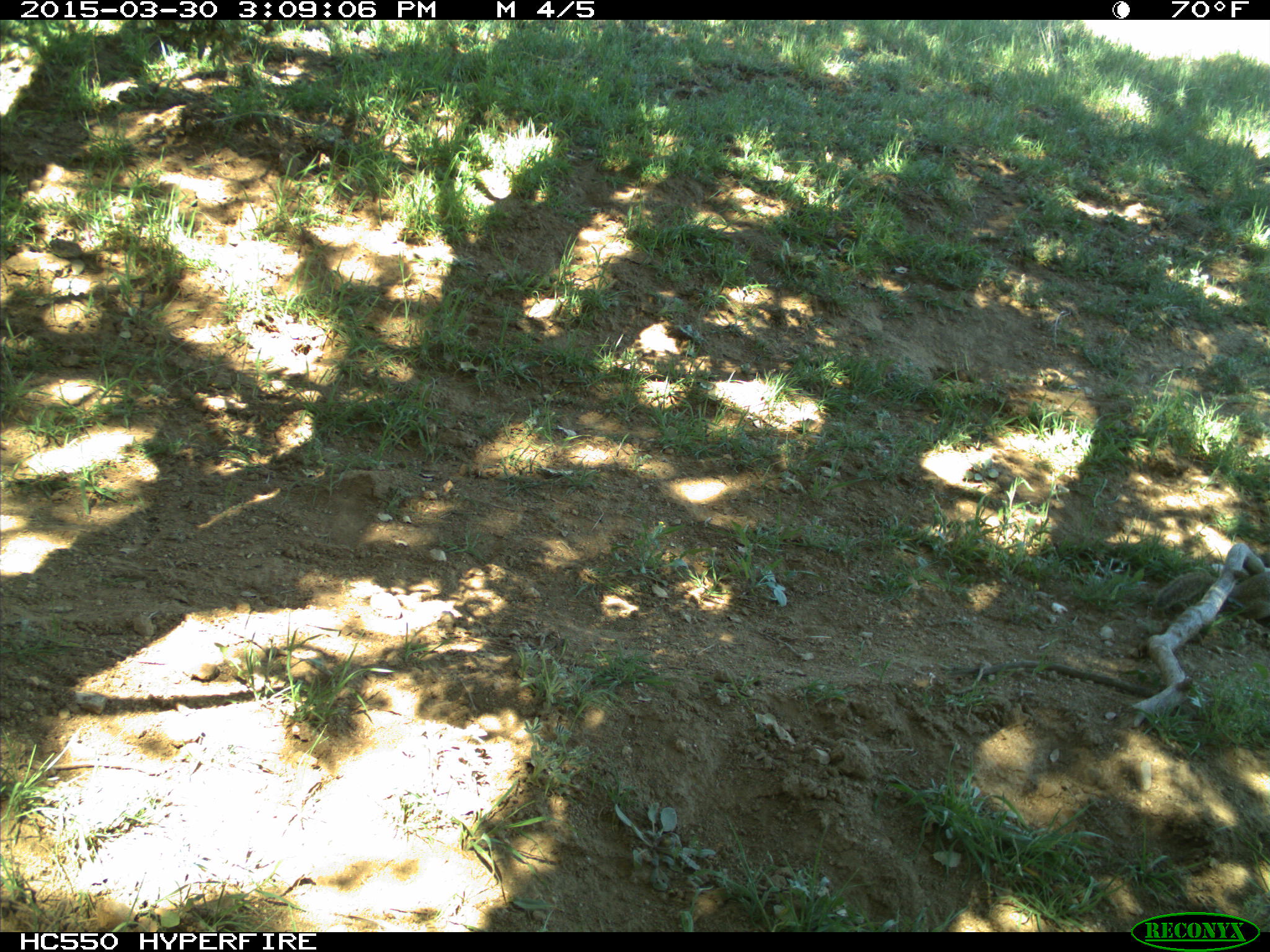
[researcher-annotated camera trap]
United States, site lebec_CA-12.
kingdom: Animalia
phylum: Chordata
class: Mammalia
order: Rodentia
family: Sciuridae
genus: Otospermophilus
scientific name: Otospermophilus beecheyi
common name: california ground squirrel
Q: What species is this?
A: Otospermophilus beecheyi (california ground squirrel).